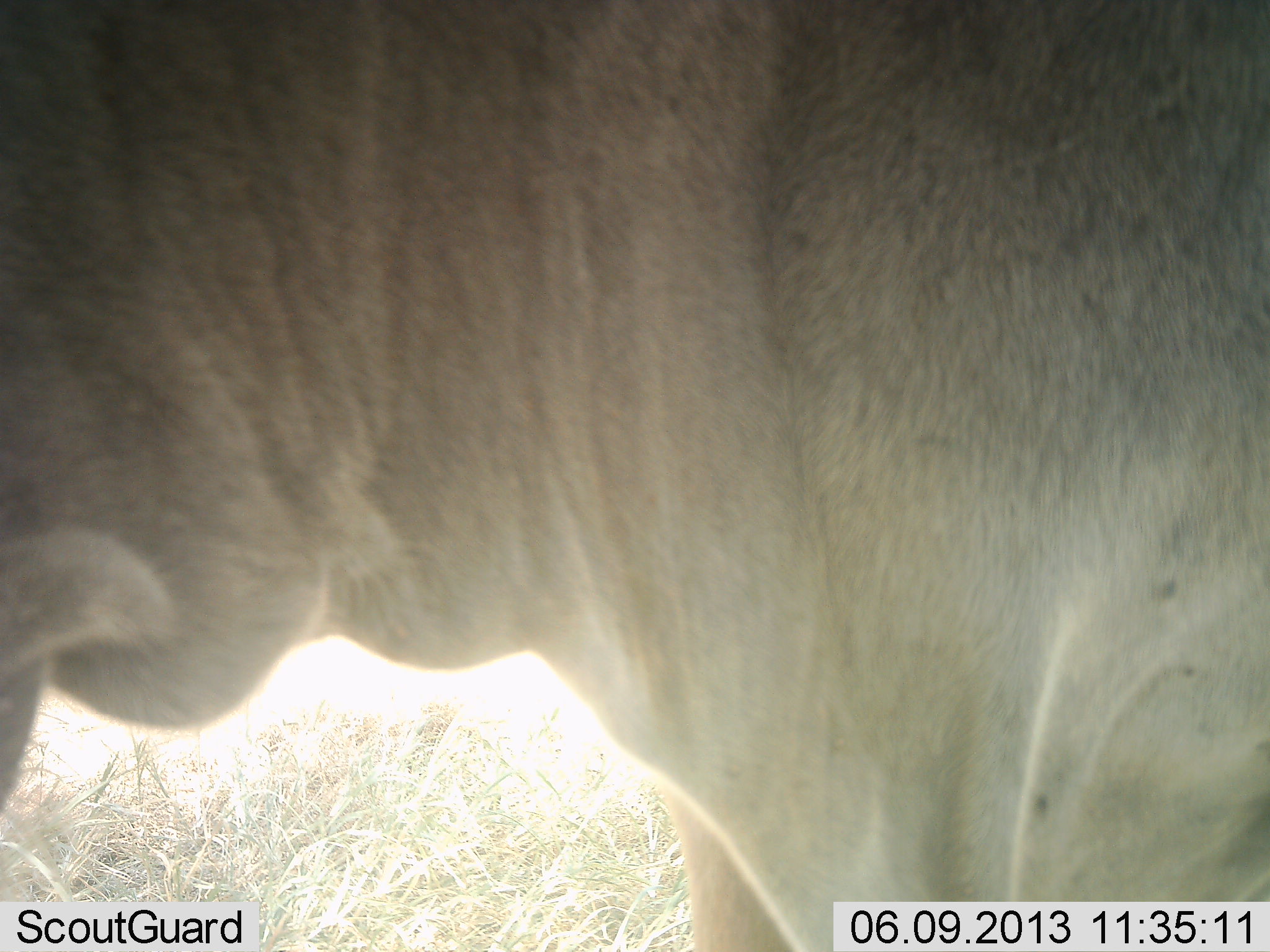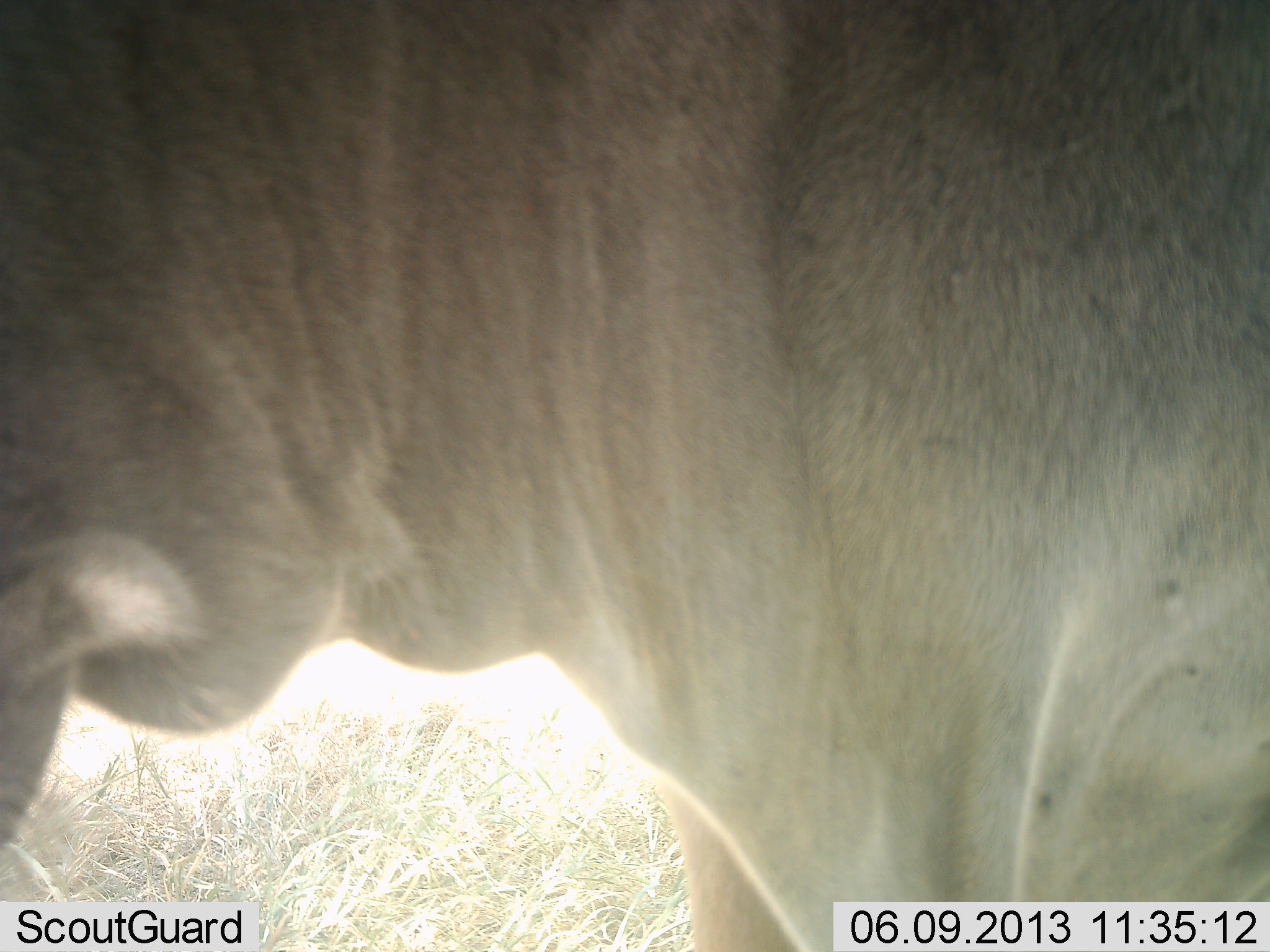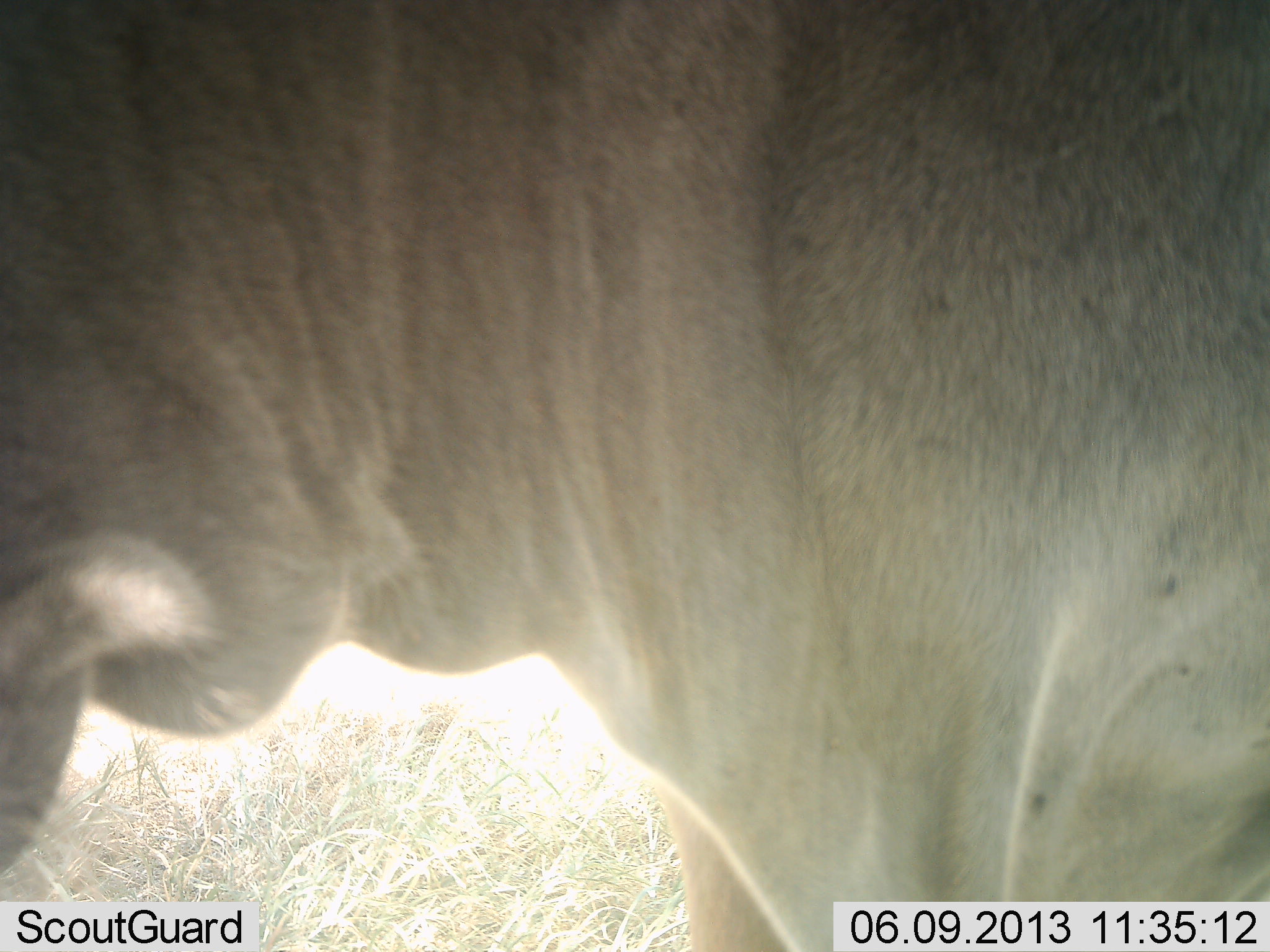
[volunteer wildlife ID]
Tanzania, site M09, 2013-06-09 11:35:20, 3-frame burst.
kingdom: Animalia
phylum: Chordata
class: Mammalia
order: Artiodactyla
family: Bovidae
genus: Tragelaphus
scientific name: Tragelaphus oryx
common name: eland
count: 1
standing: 89%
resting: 0%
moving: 11%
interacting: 0%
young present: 0%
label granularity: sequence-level